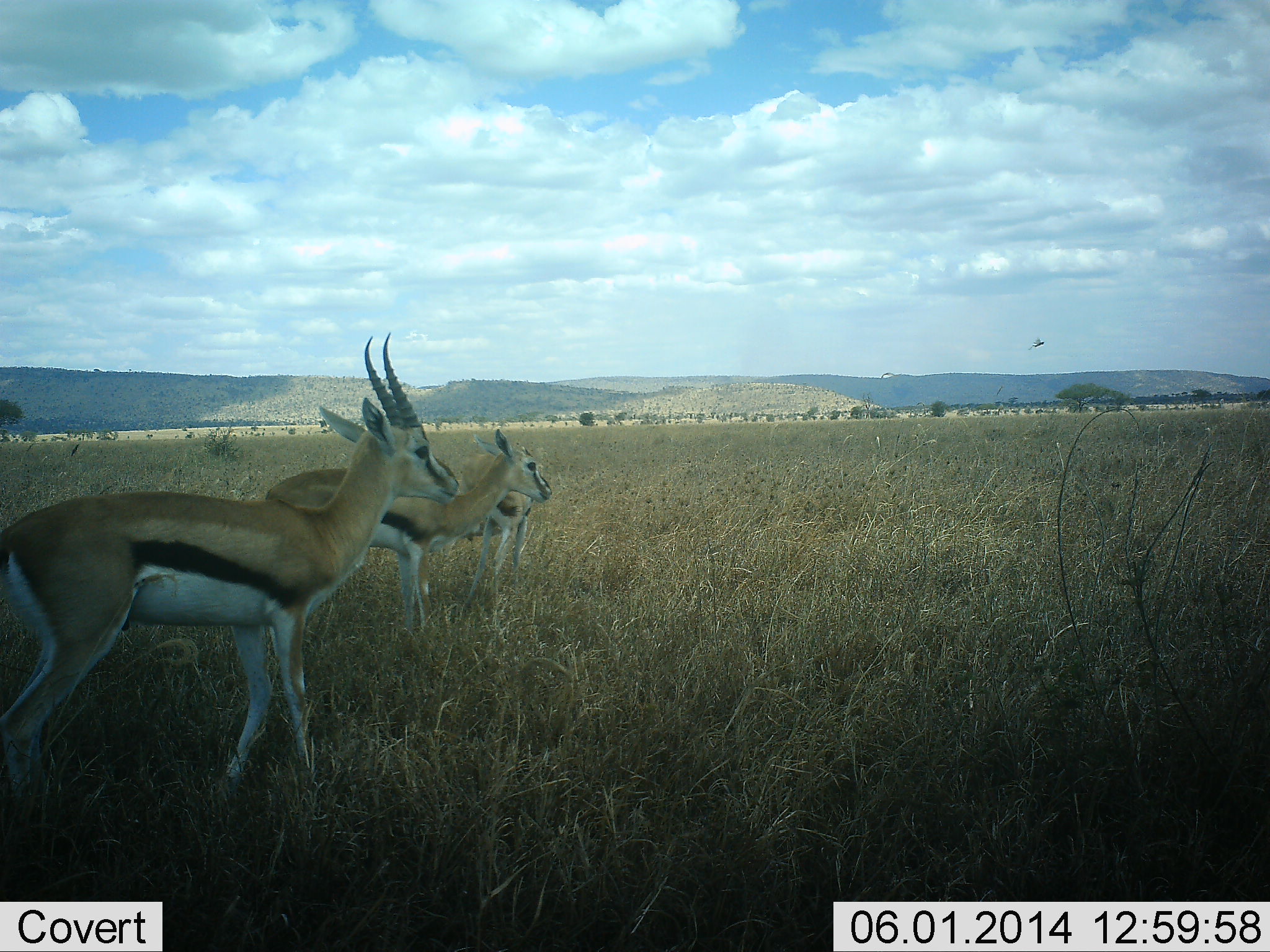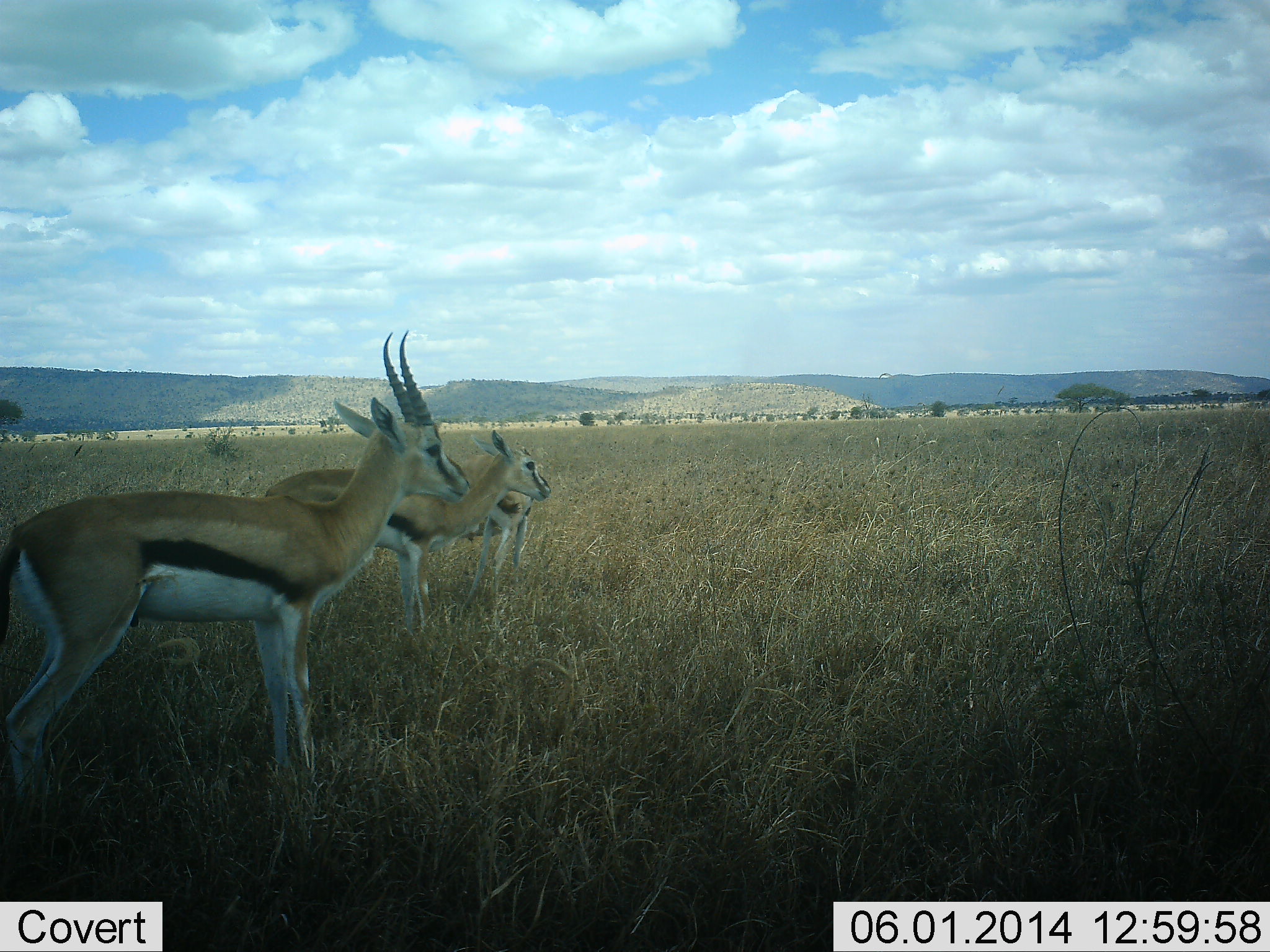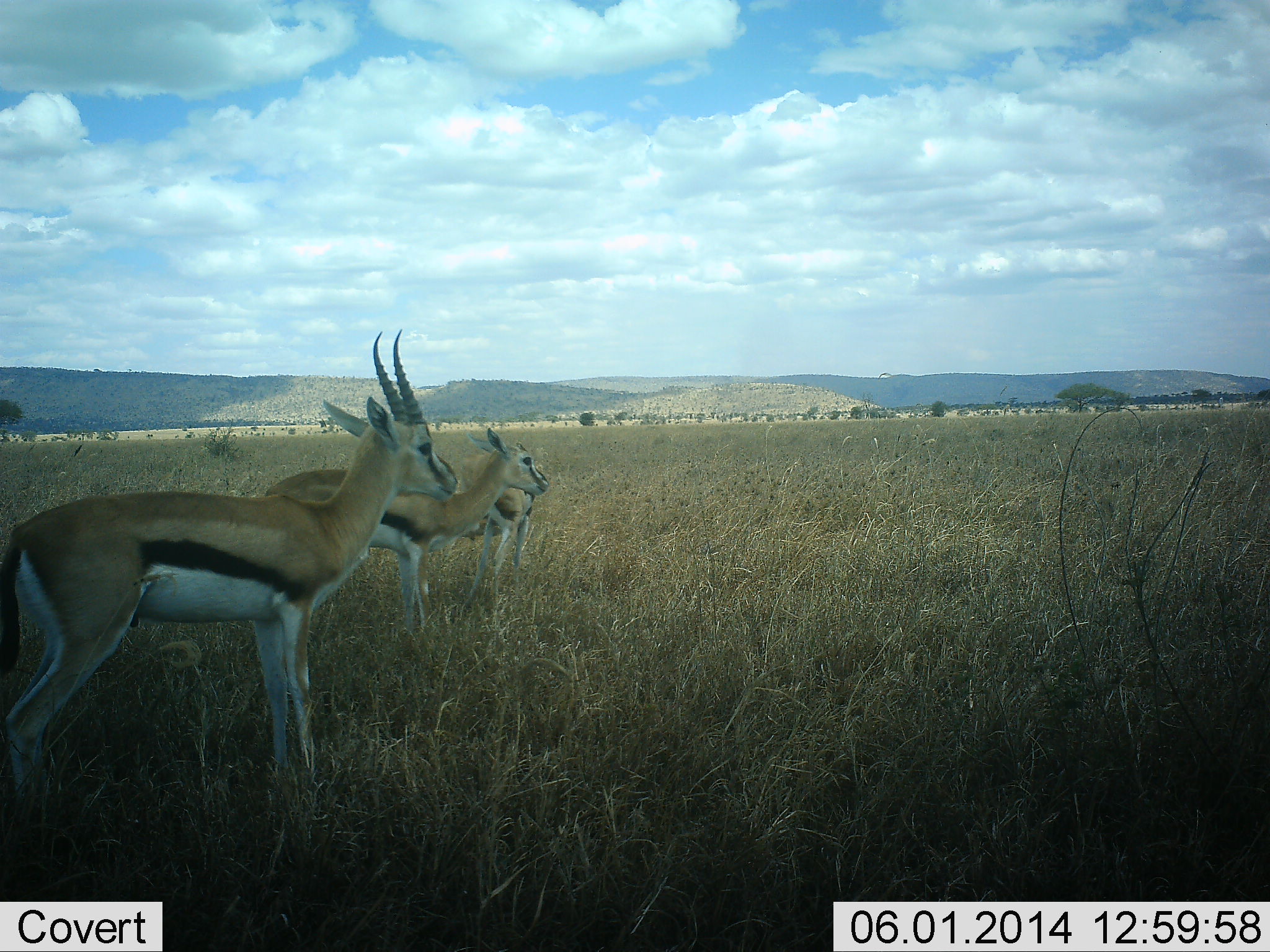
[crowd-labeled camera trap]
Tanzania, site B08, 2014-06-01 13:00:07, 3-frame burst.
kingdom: Animalia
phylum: Chordata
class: Mammalia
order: Artiodactyla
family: Bovidae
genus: Eudorcas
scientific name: Eudorcas thomsonii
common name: thomson's gazelle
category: gazellethomsons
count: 3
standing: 90%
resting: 0%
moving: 10%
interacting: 0%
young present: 0%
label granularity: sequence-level